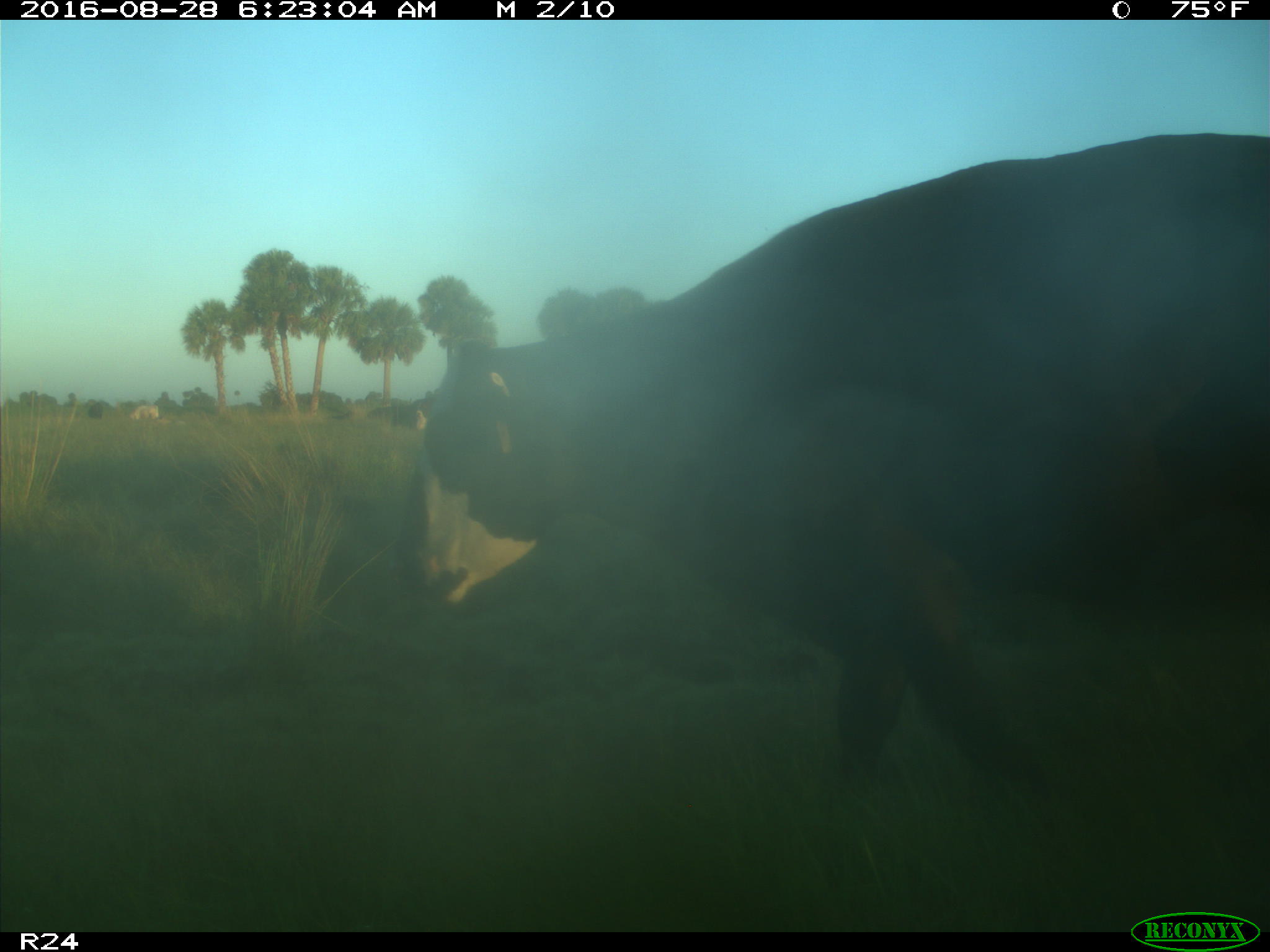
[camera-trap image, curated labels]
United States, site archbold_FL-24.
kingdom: Animalia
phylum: Chordata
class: Mammalia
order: Artiodactyla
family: Bovidae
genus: Bos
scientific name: Bos taurus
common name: domestic cow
Bos taurus (domestic cow).